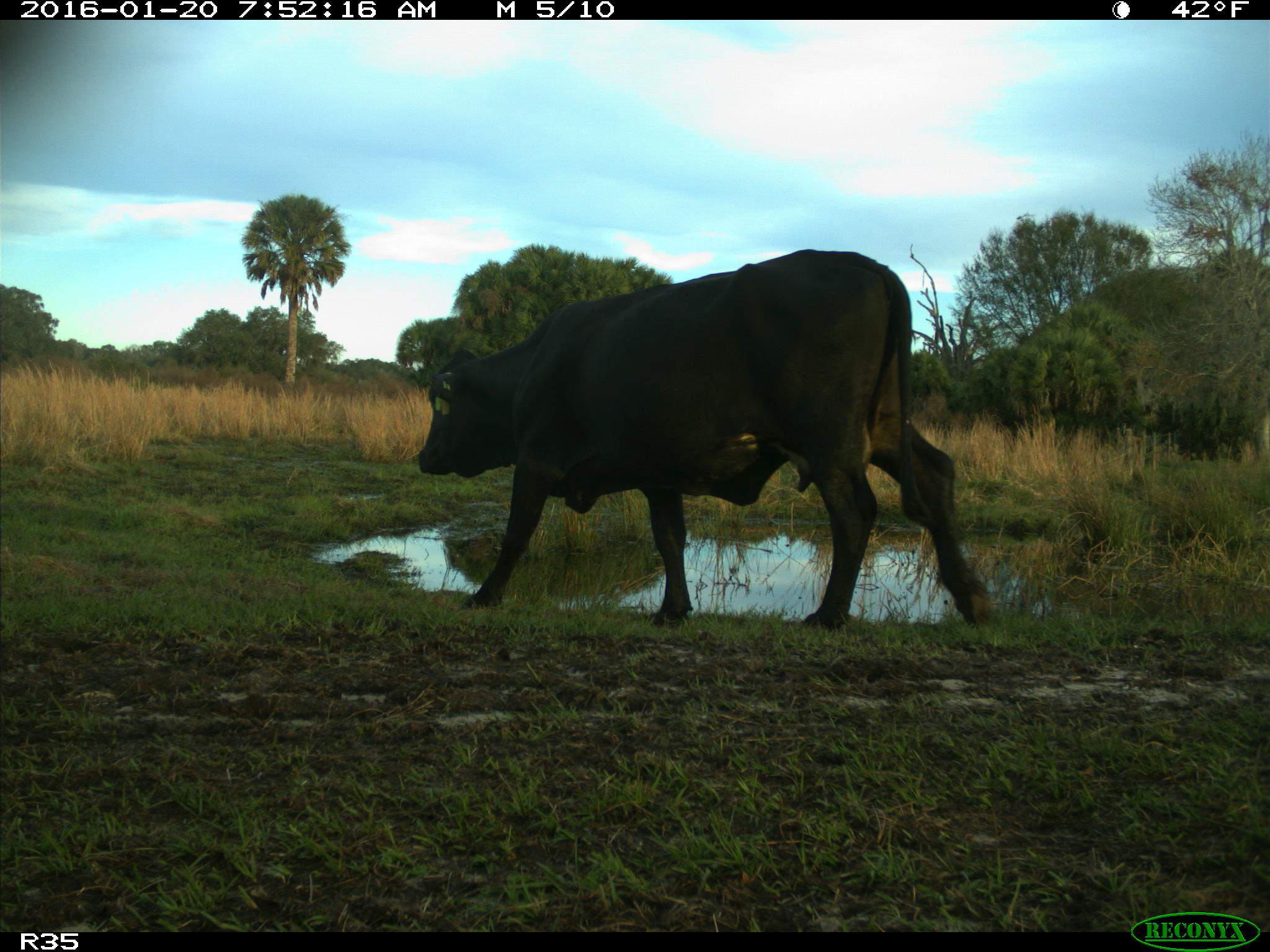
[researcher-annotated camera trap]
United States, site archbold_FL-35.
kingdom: Animalia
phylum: Chordata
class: Mammalia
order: Artiodactyla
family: Bovidae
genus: Bos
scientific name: Bos taurus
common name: domestic cow